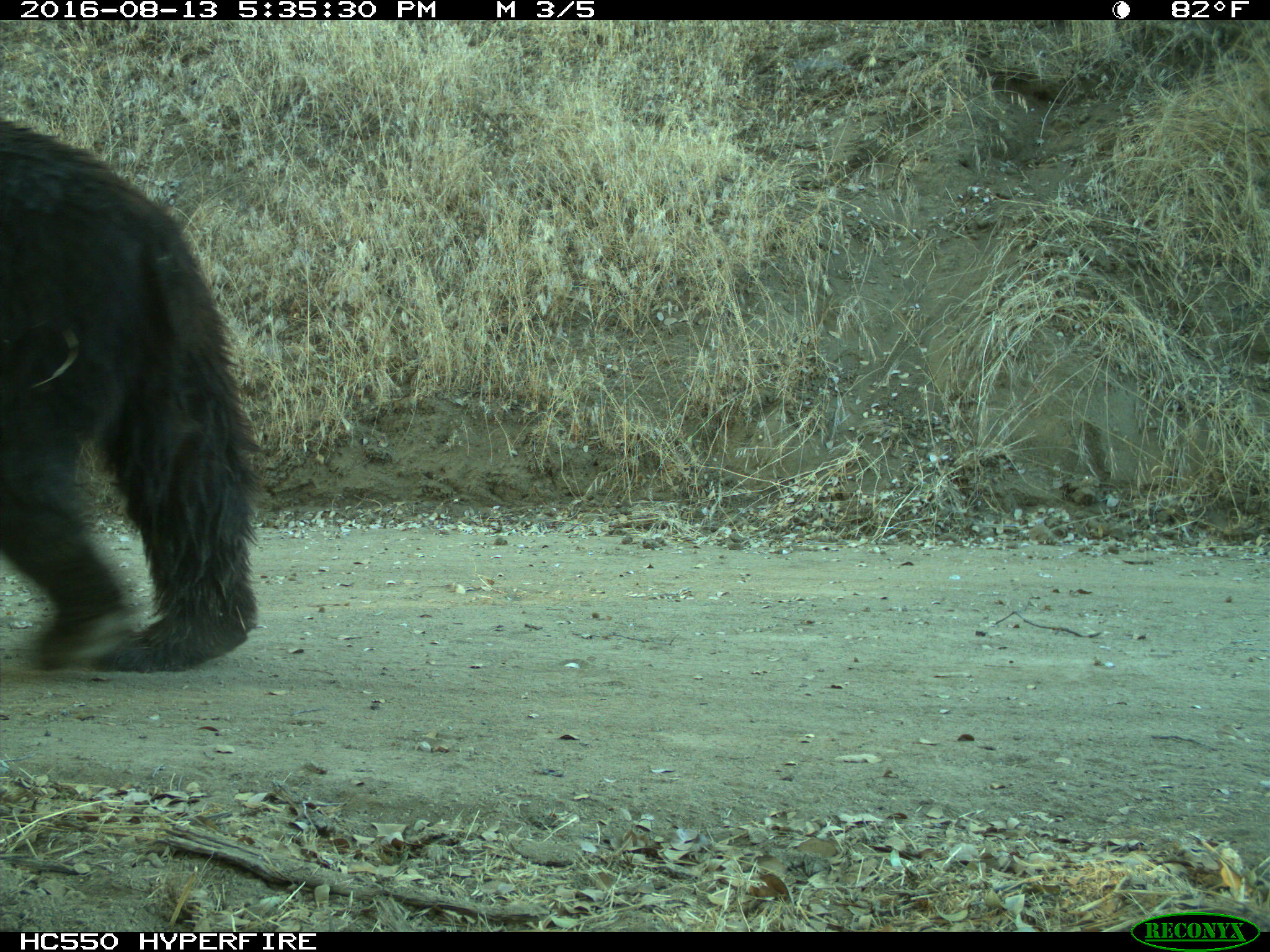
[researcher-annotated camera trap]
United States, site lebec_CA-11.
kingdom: Animalia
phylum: Chordata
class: Mammalia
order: Carnivora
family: Ursidae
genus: Ursus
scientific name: Ursus americanus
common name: american black bear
Ursus americanus (american black bear).